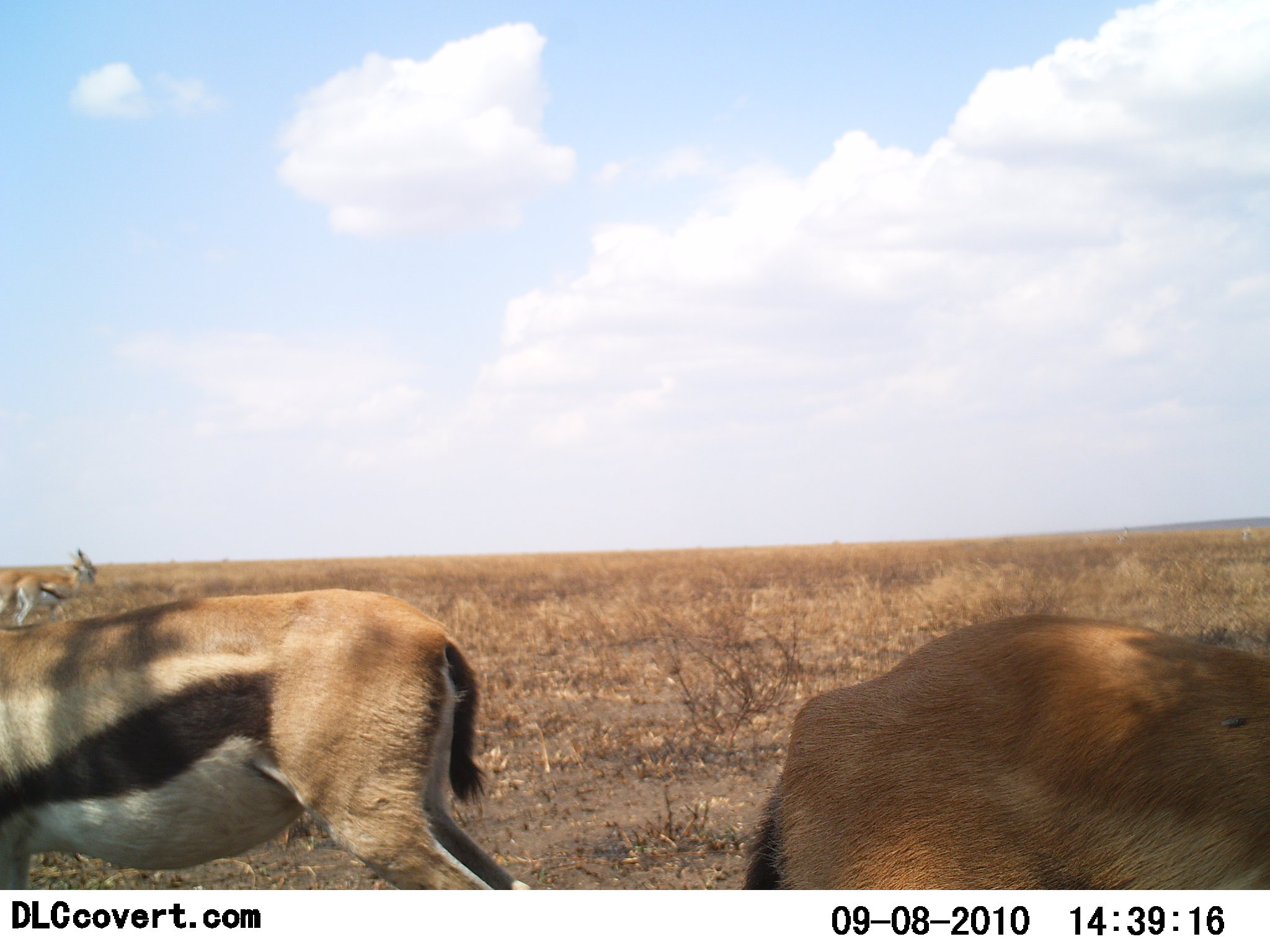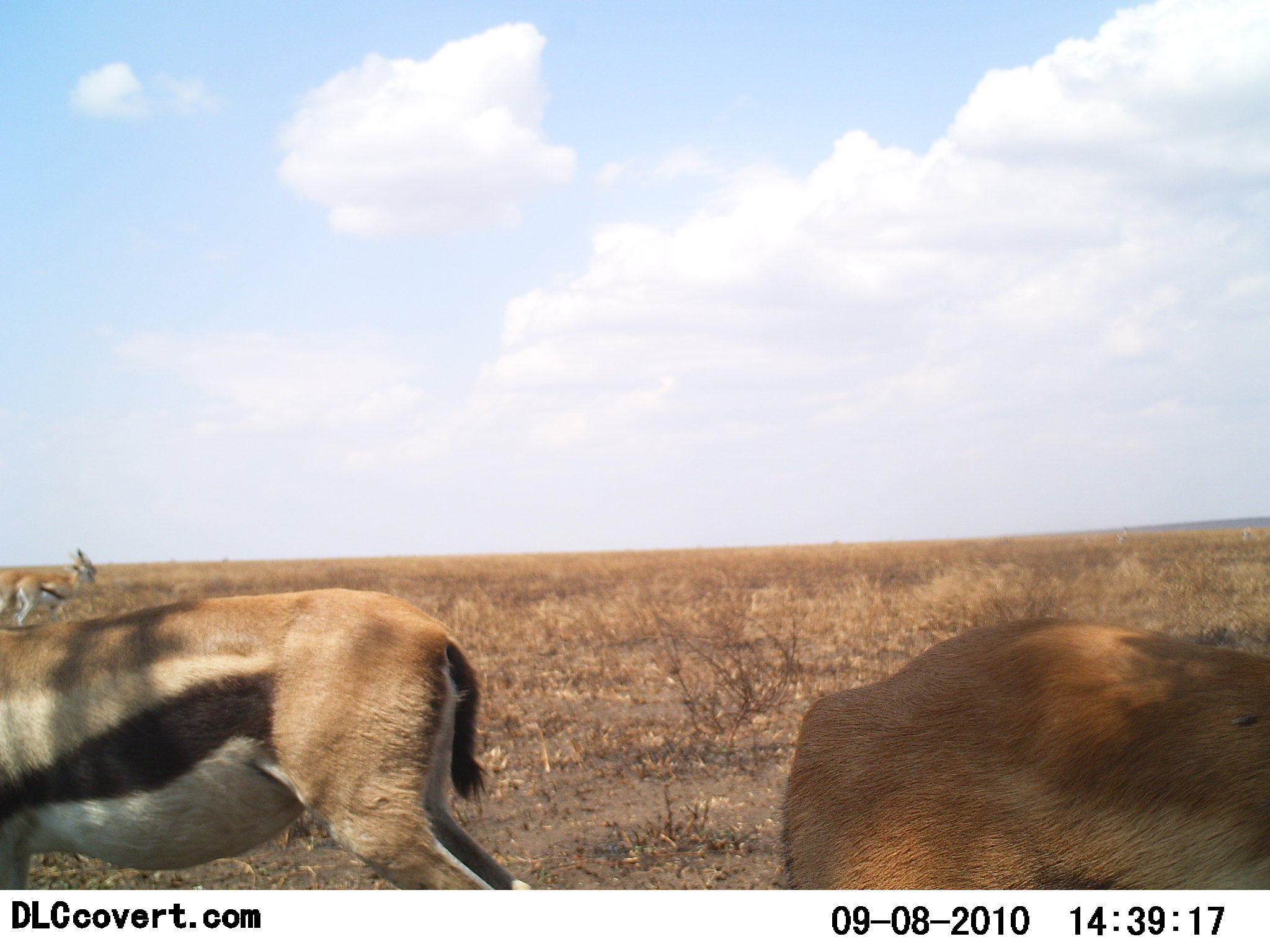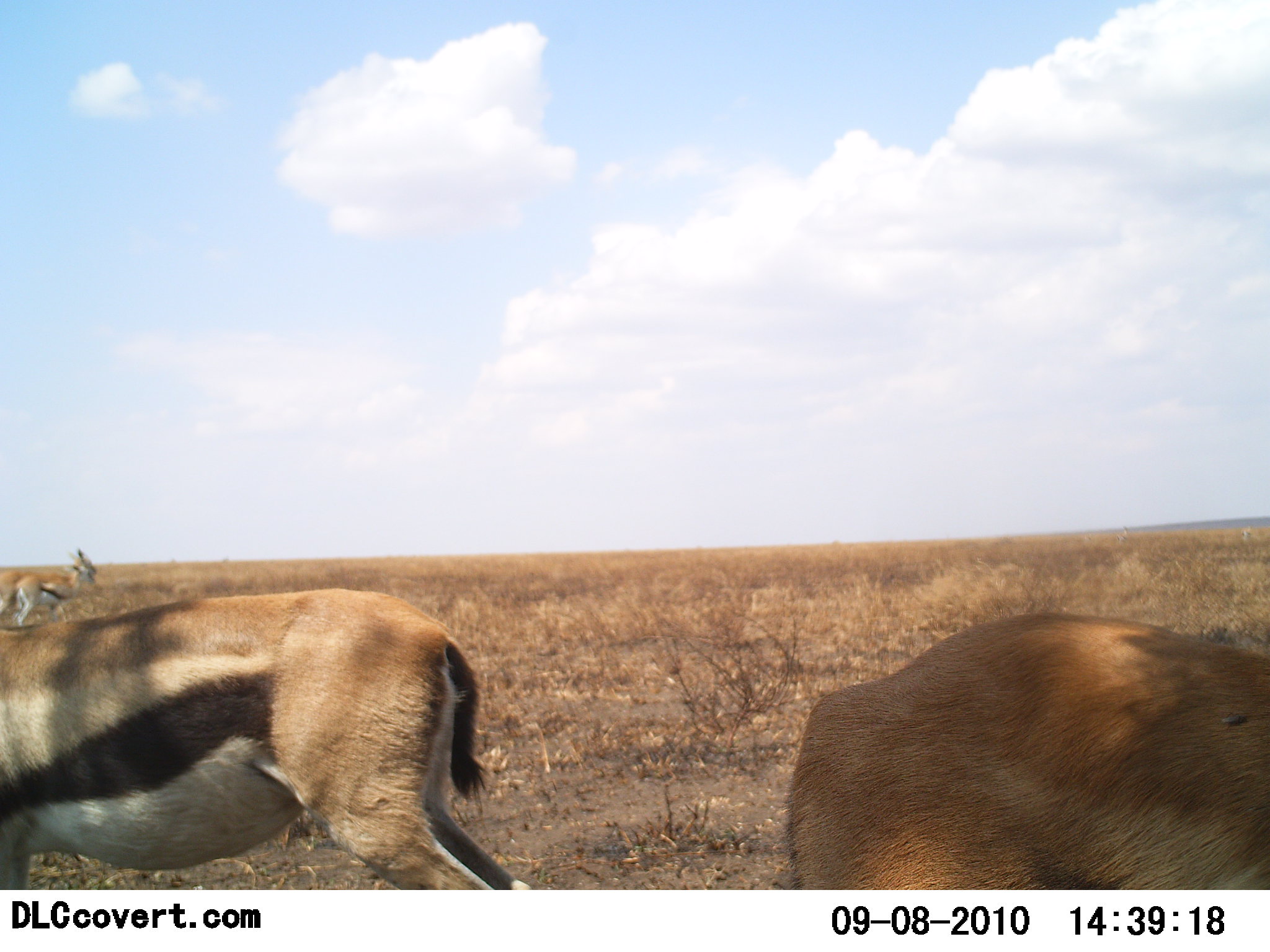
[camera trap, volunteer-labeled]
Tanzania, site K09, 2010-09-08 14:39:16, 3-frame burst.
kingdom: Animalia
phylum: Chordata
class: Mammalia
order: Artiodactyla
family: Bovidae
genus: Eudorcas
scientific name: Eudorcas thomsonii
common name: thomson's gazelle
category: gazellethomsons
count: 3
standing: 90%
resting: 0%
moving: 10%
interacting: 0%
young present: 0%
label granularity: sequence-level